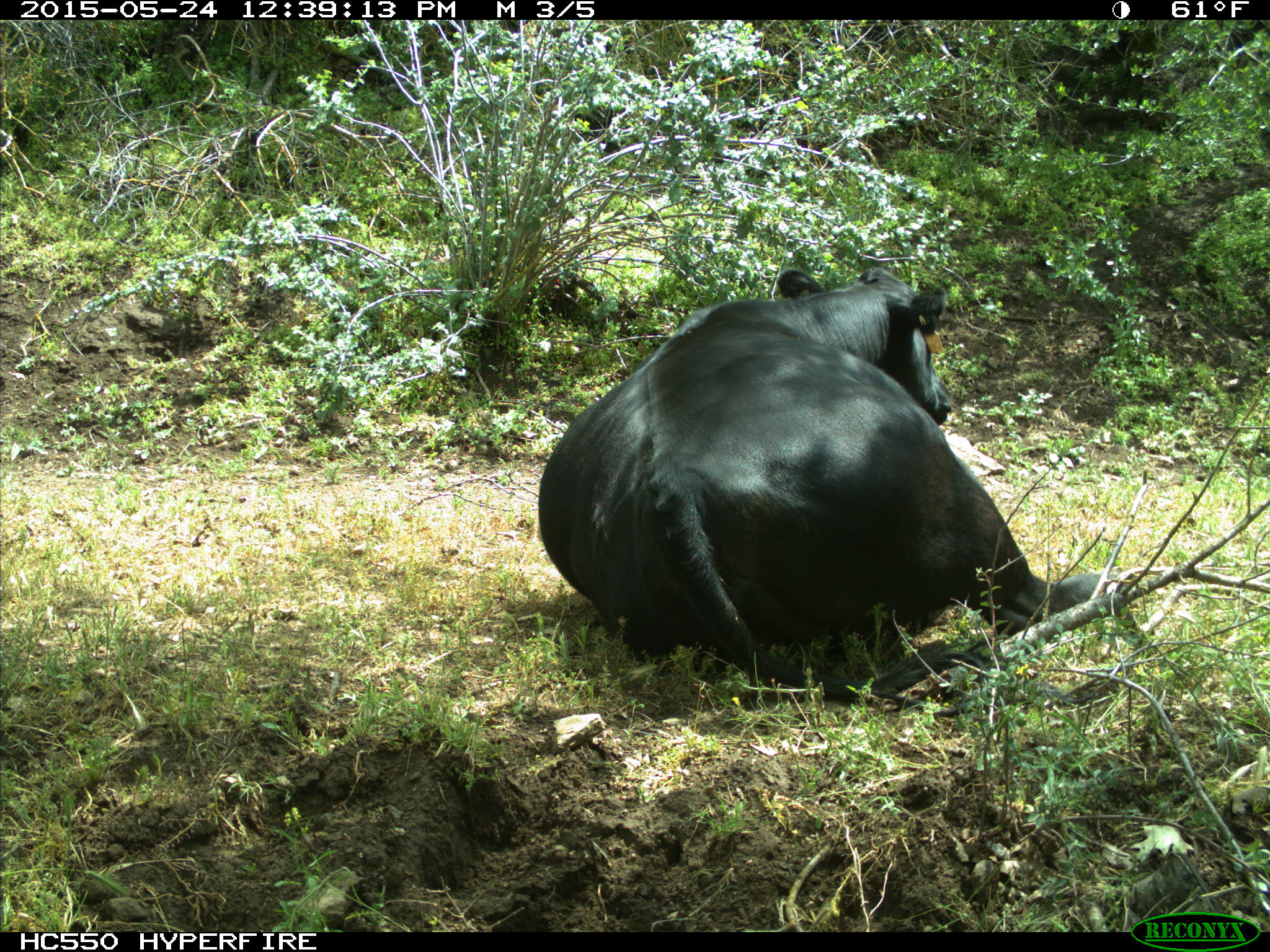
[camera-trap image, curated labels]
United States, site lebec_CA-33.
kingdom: Animalia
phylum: Chordata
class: Mammalia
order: Artiodactyla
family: Bovidae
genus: Bos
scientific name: Bos taurus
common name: domestic cow